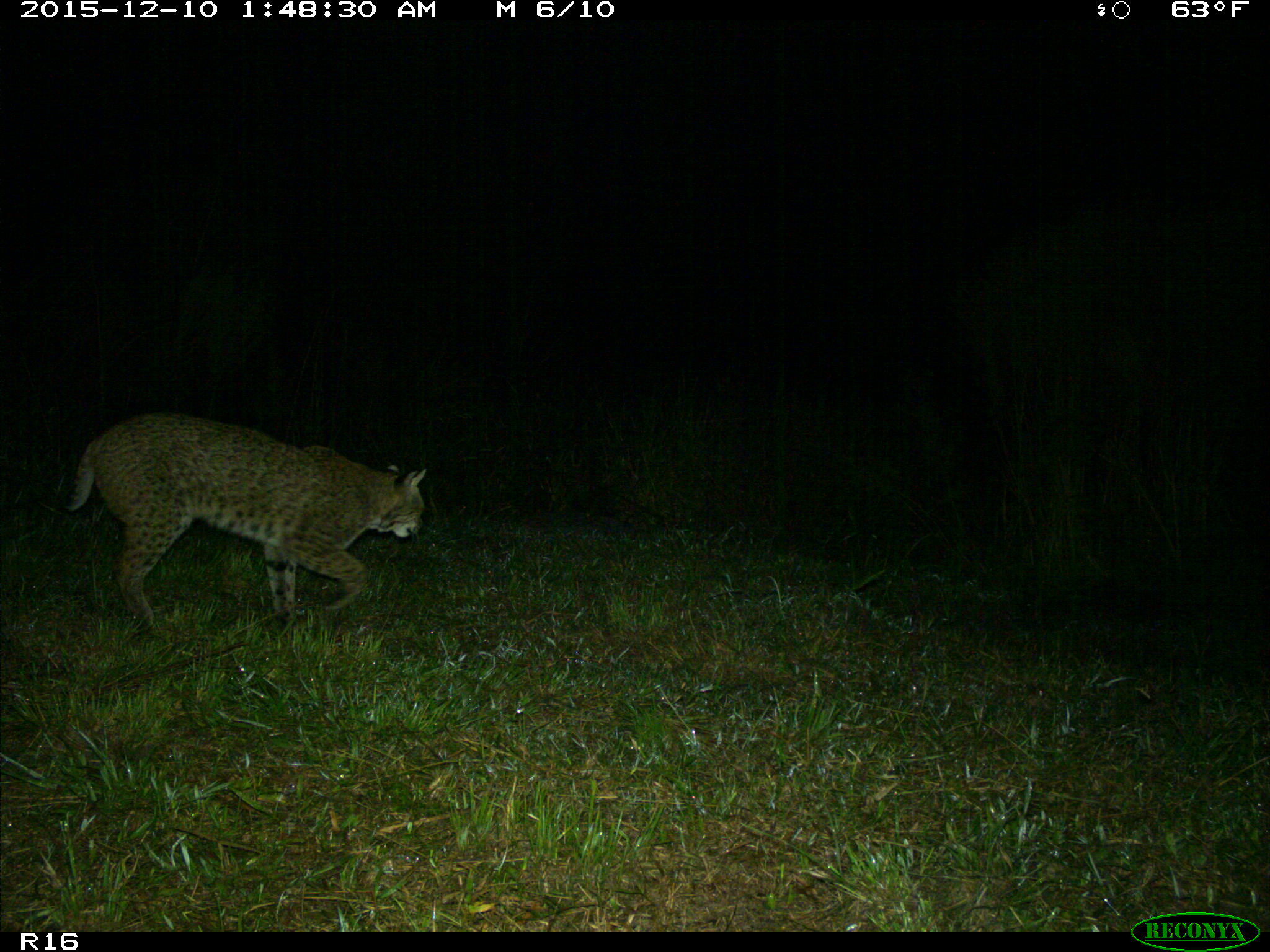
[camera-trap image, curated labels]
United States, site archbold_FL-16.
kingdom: Animalia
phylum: Chordata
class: Mammalia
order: Carnivora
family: Felidae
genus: Lynx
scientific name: Lynx rufus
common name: bobcat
Lynx rufus (bobcat).